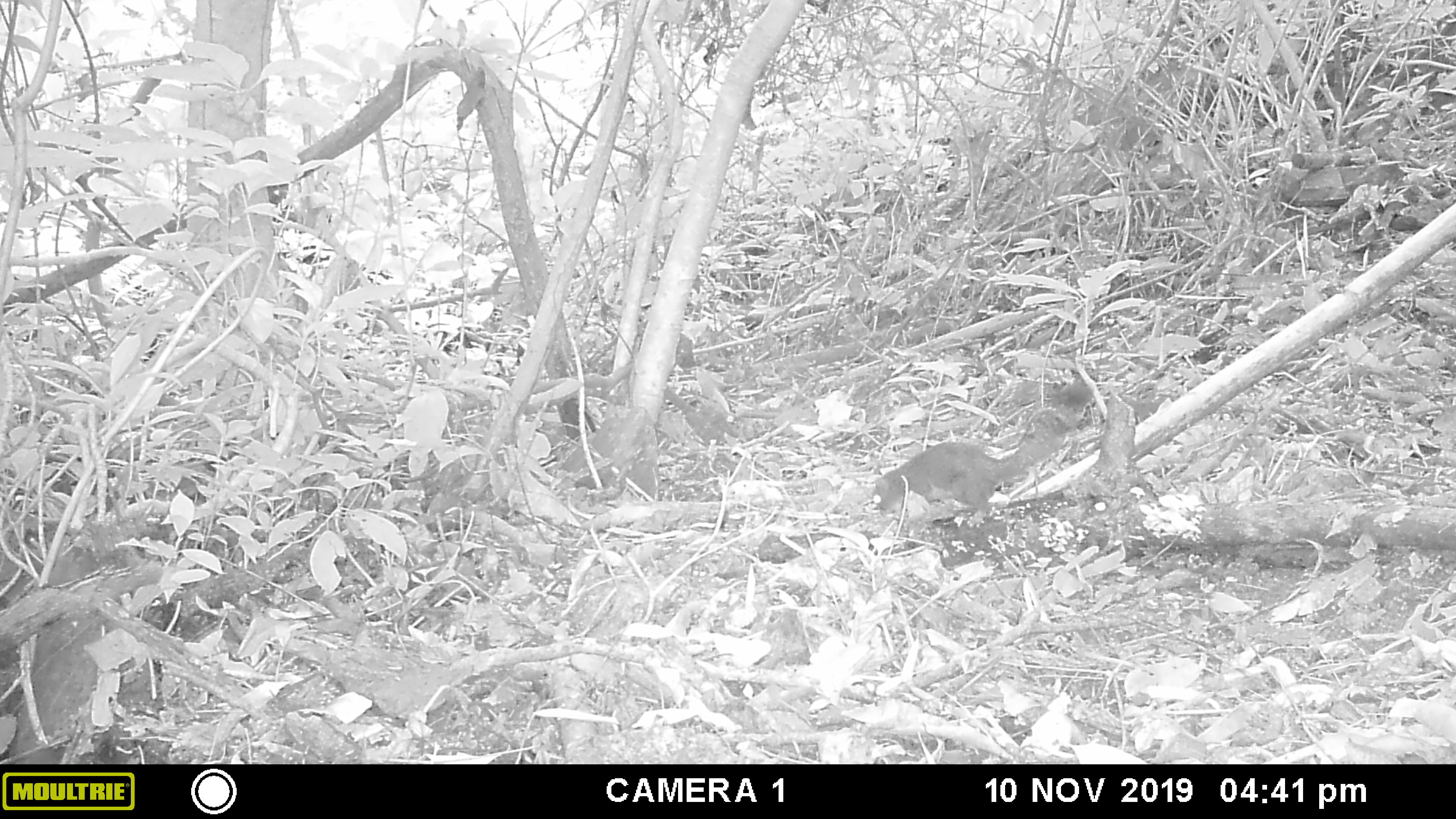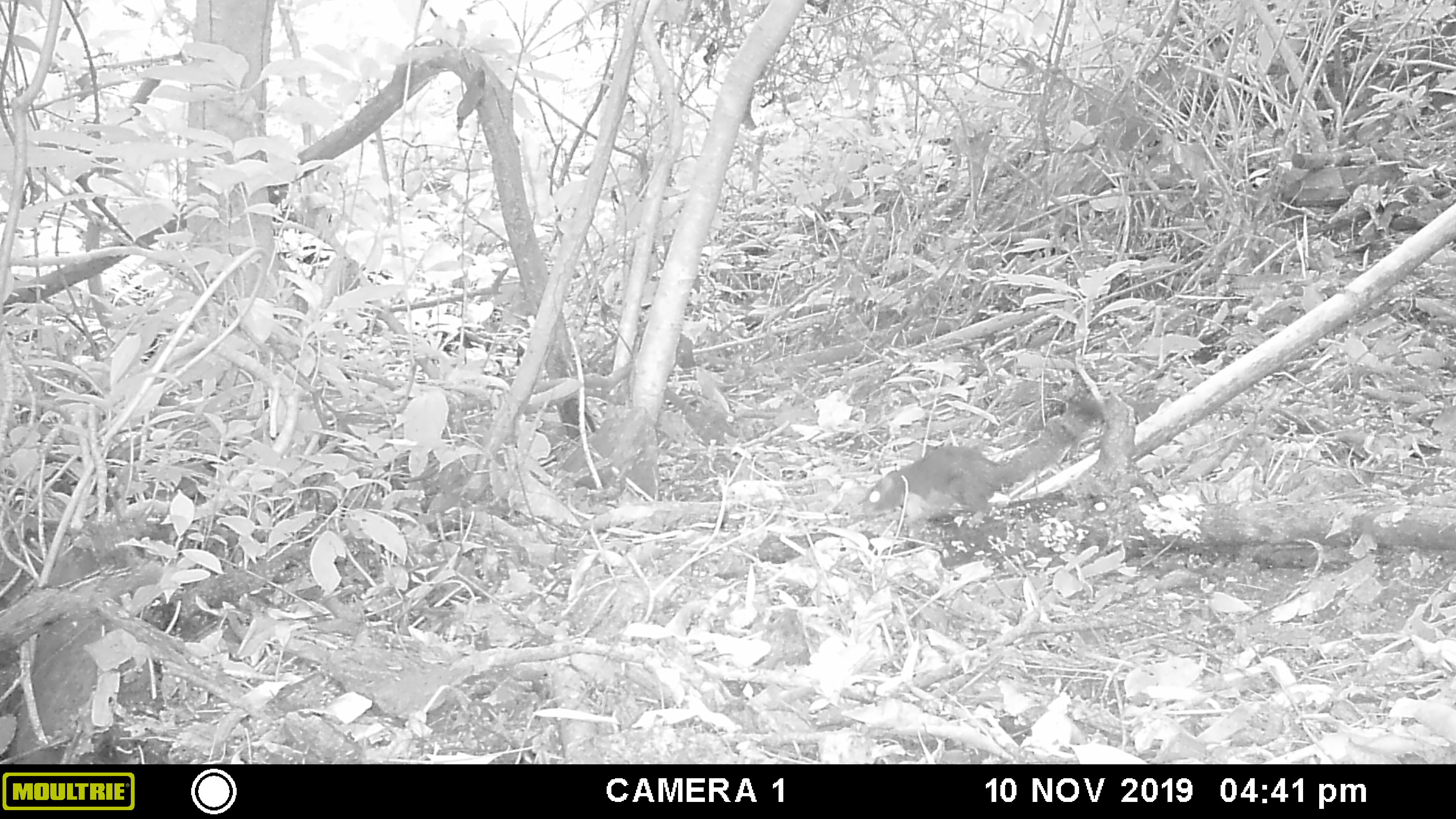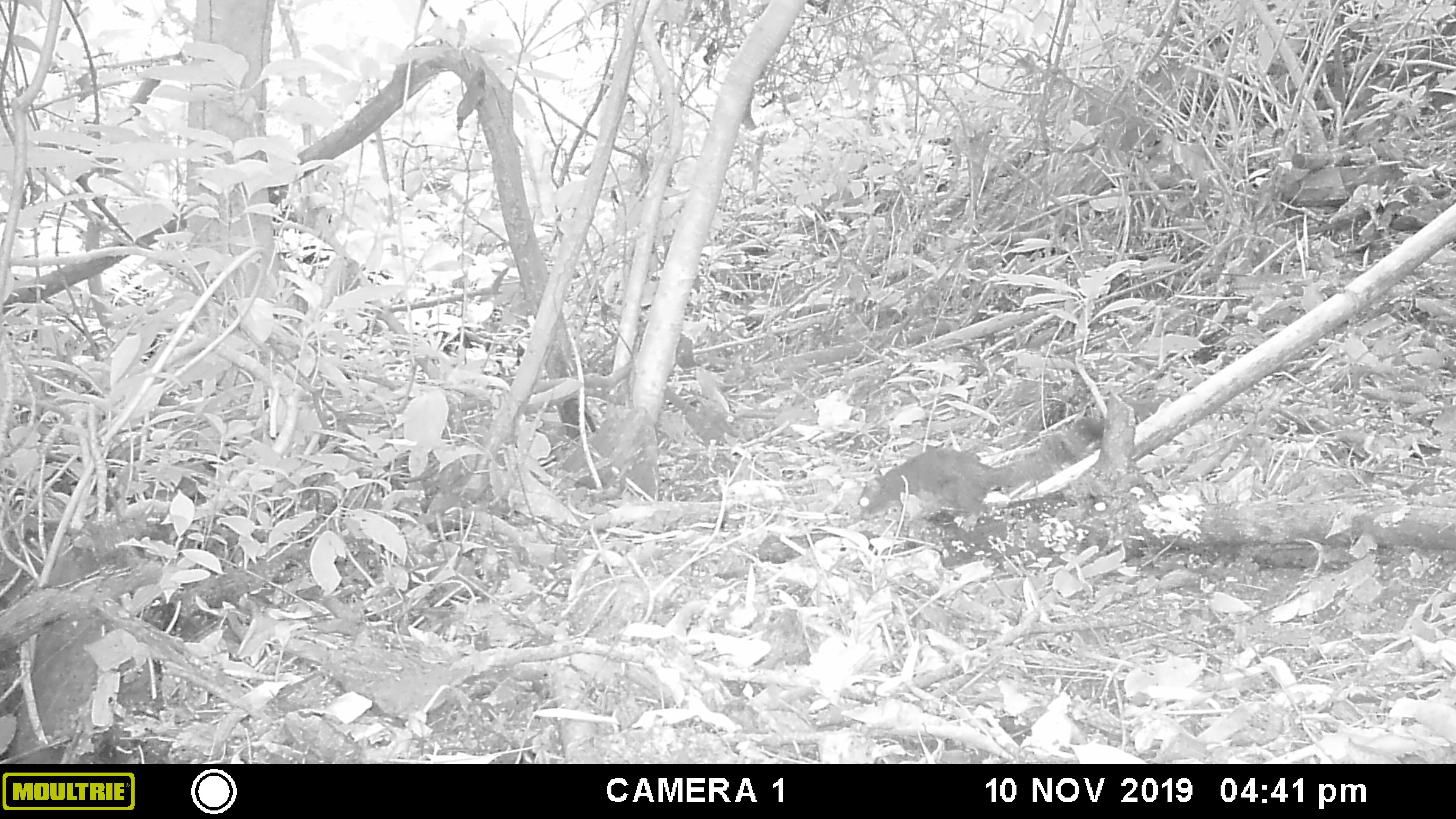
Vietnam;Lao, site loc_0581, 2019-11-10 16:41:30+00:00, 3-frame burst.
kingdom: Animalia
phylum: Chordata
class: Mammalia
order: Rodentia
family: Sciuridae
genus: Callosciurus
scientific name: Callosciurus erythraeus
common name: pallas's squirrel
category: pallass squirrel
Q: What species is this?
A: Pallass squirrel (pallas's squirrel) (Callosciurus erythraeus).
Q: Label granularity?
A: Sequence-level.